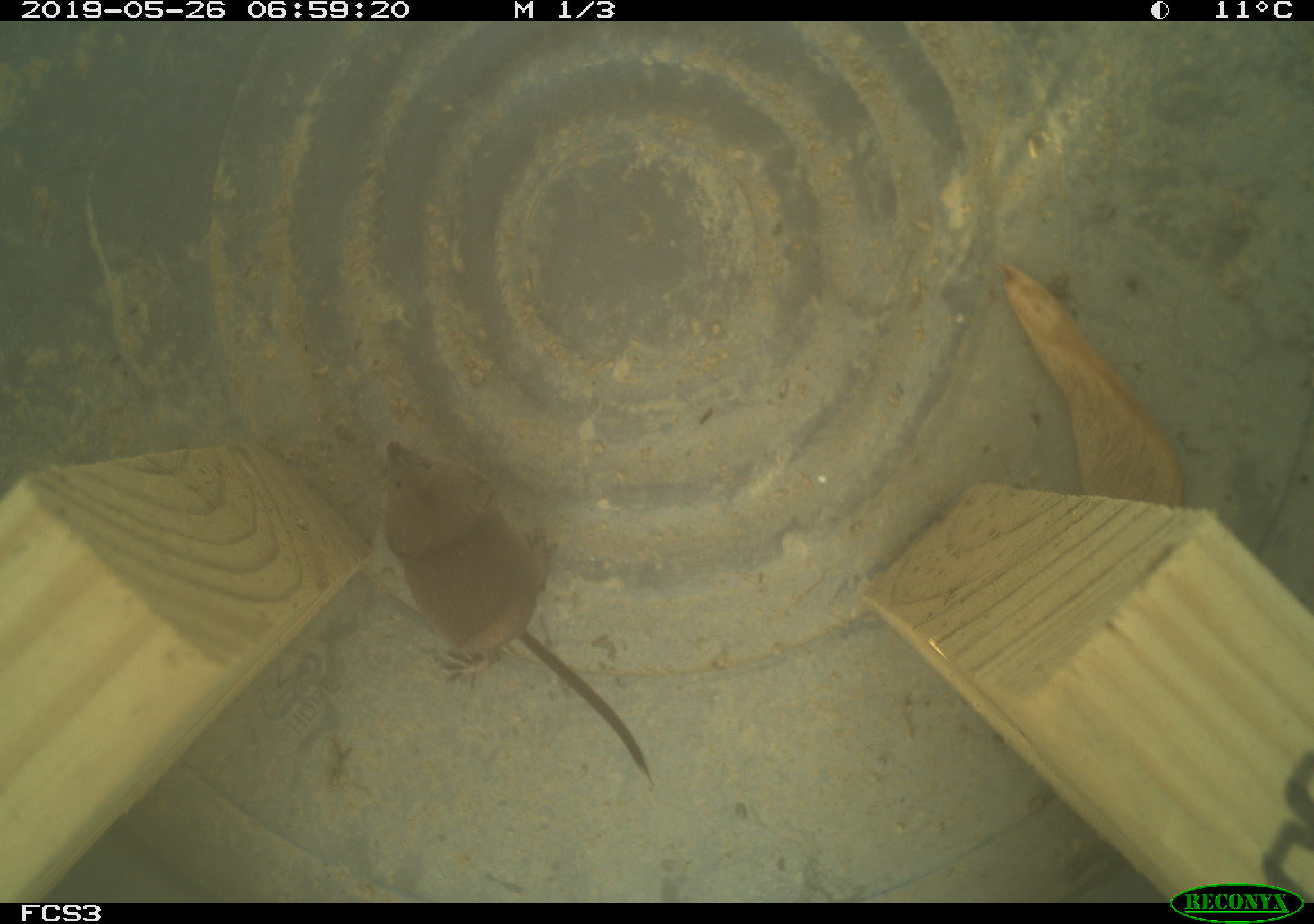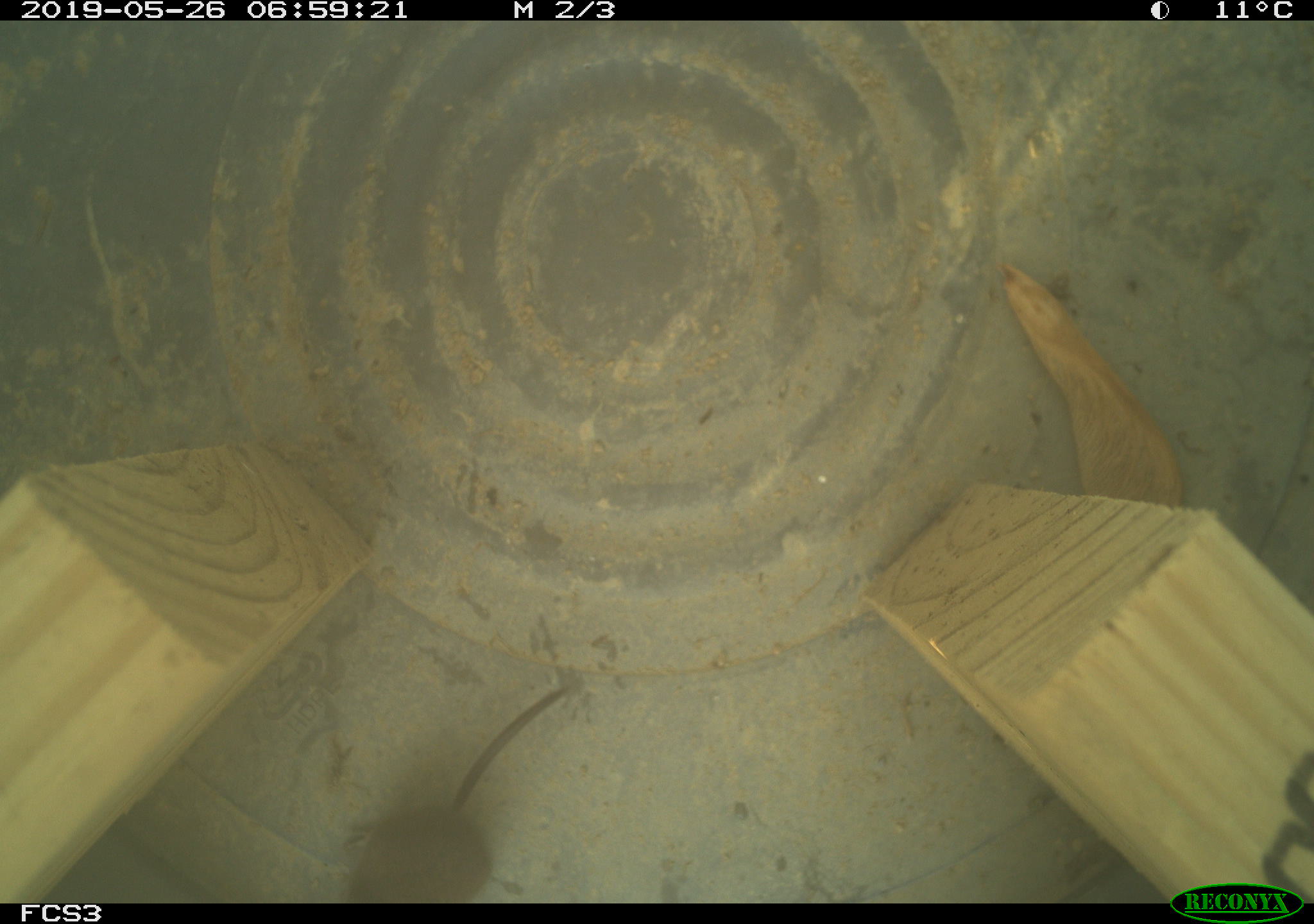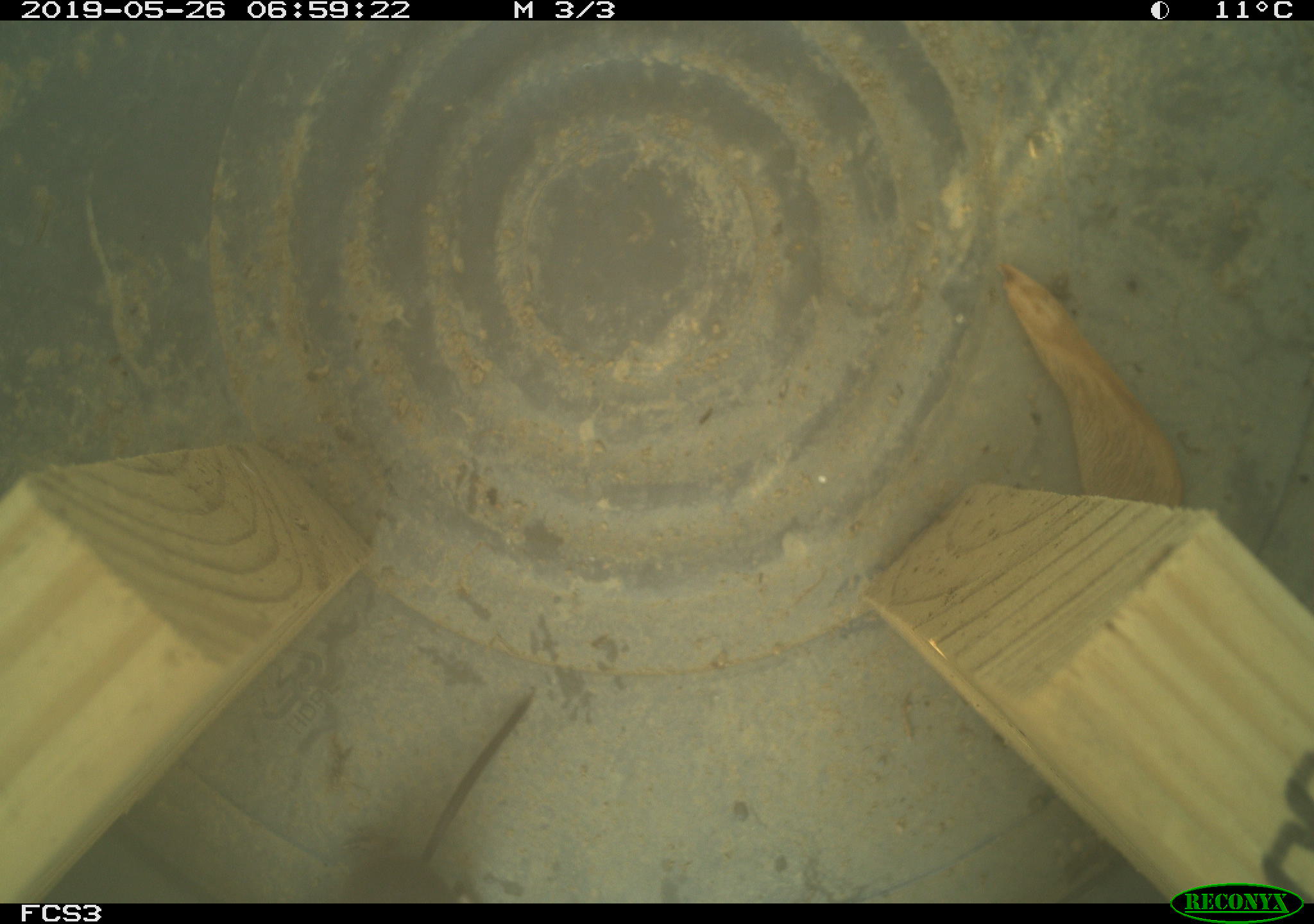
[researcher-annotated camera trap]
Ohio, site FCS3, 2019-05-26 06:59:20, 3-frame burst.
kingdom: Animalia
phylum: Chordata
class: Mammalia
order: Eulipotyphla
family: Soricidae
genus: Sorex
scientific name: Sorex cinereus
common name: masked shrew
Masked shrew (Sorex cinereus).